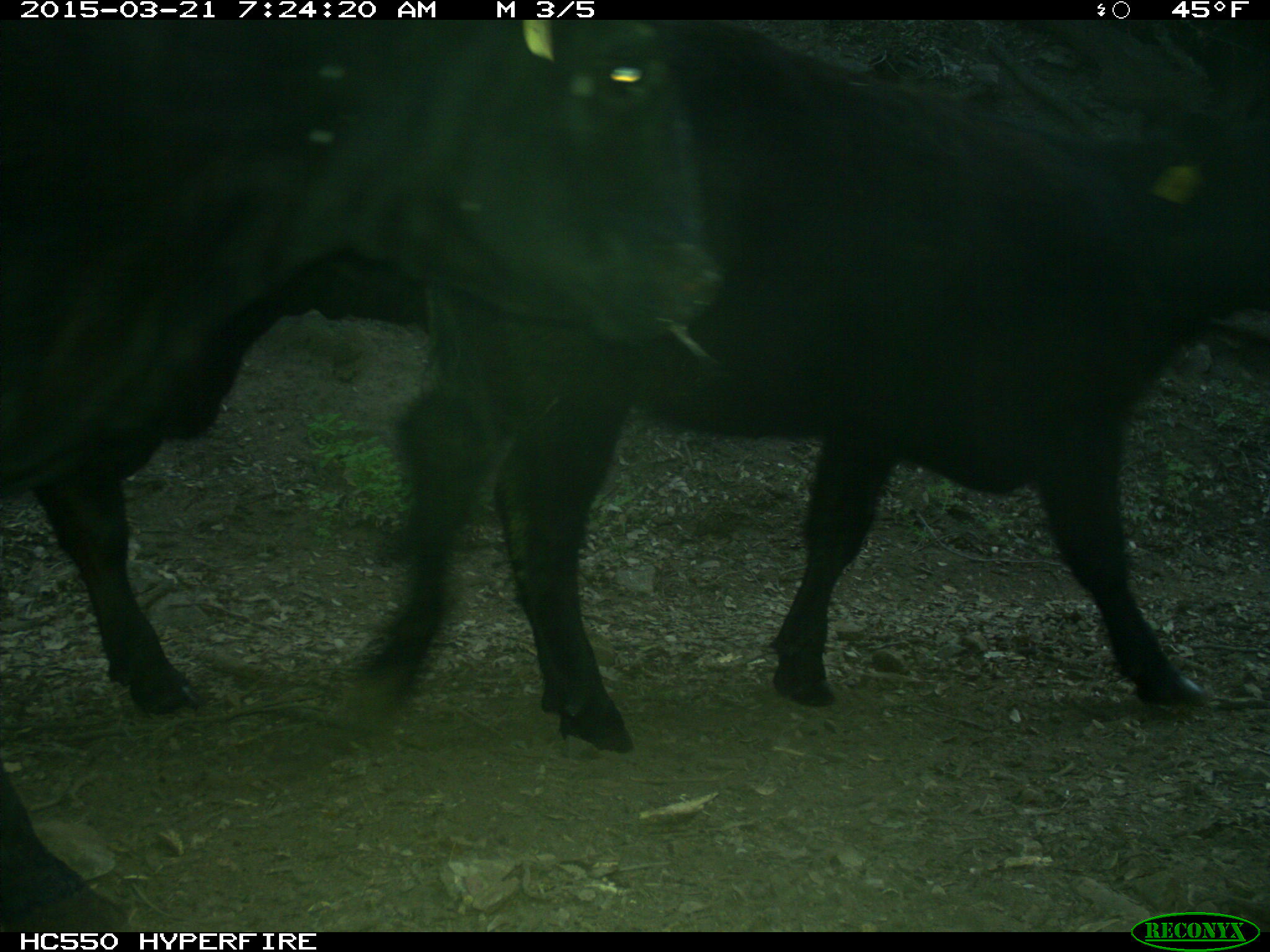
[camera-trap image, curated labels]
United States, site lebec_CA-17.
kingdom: Animalia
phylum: Chordata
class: Mammalia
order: Artiodactyla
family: Bovidae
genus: Bos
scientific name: Bos taurus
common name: domestic cow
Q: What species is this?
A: Bos taurus (domestic cow).